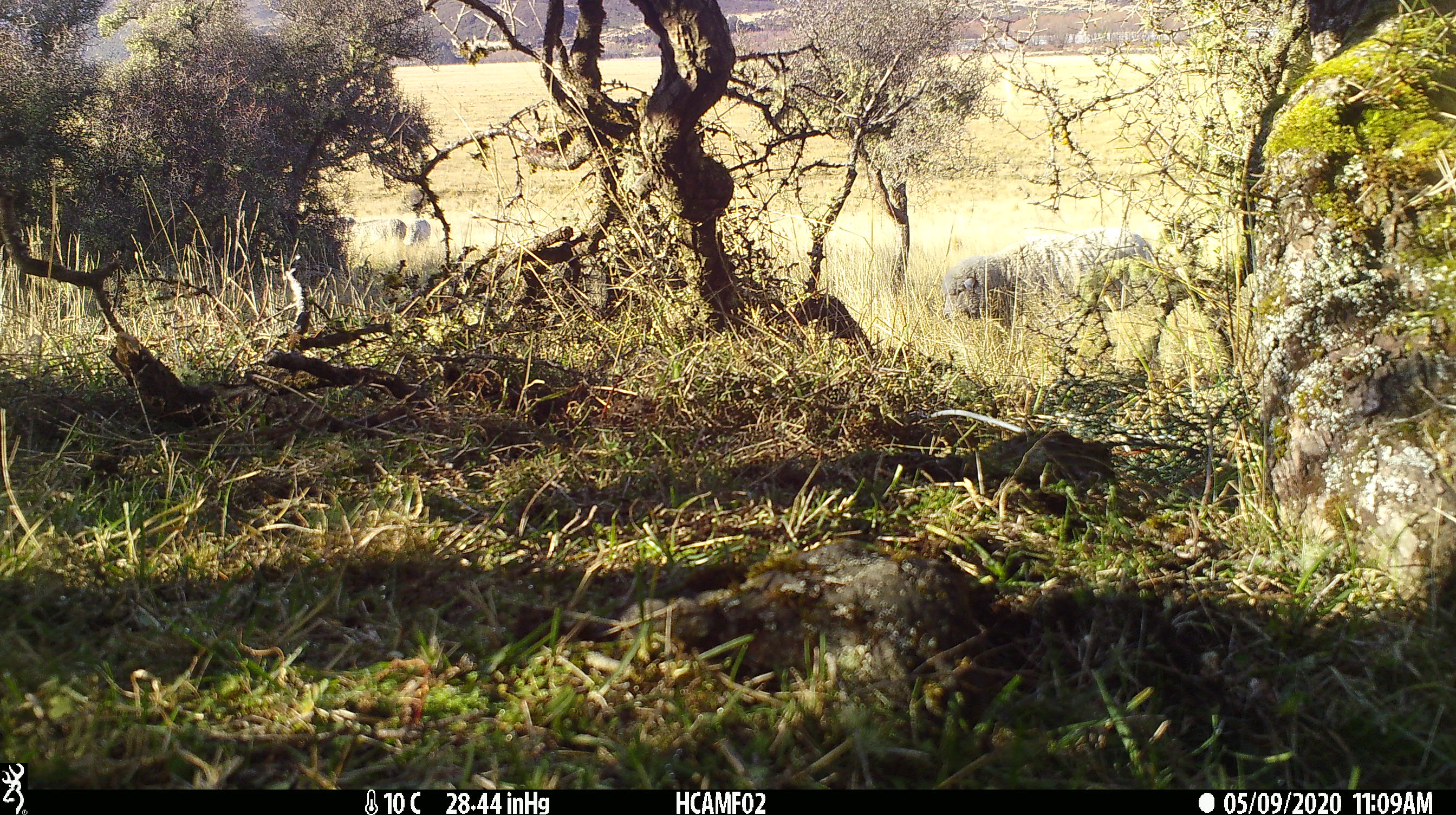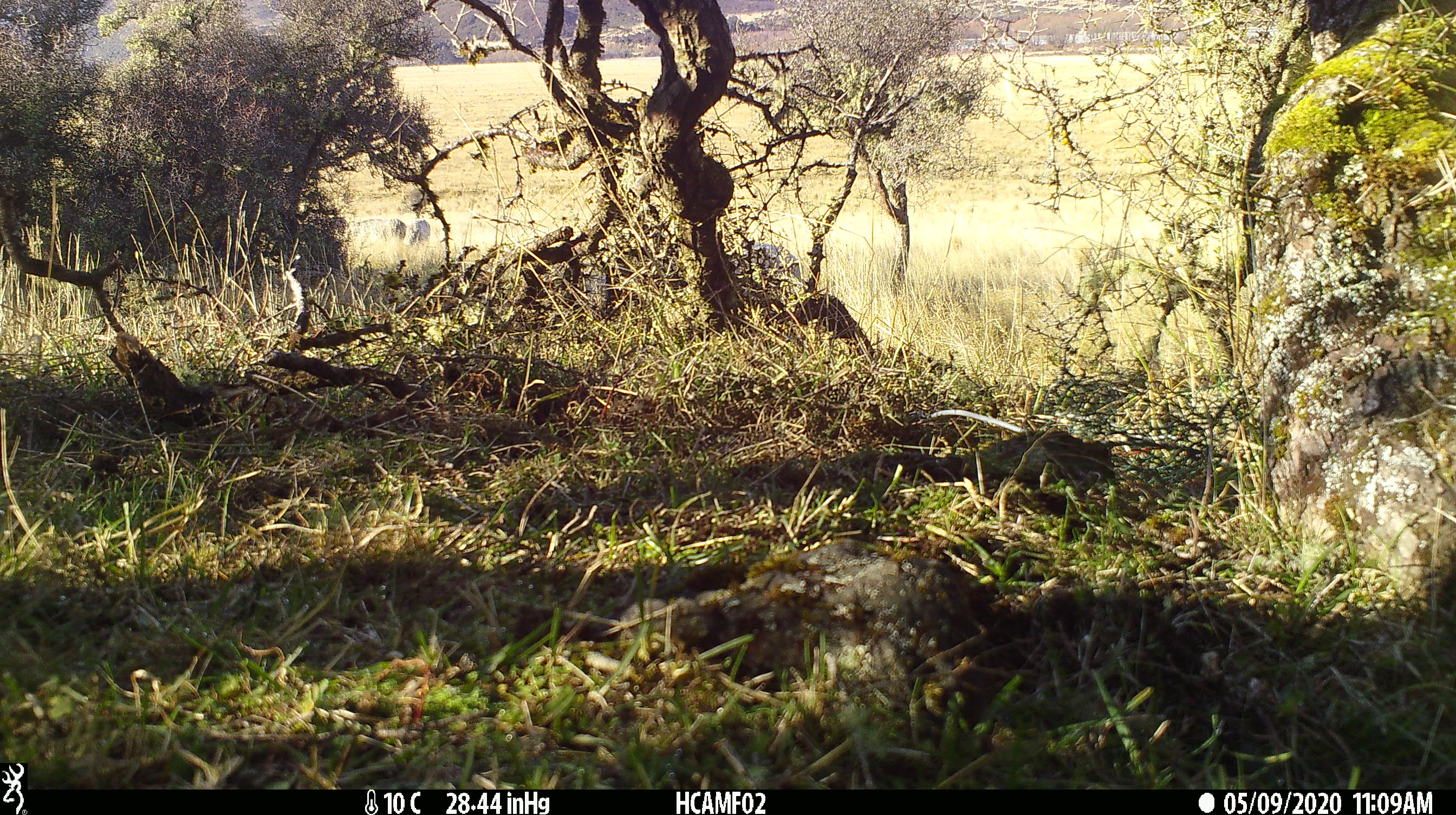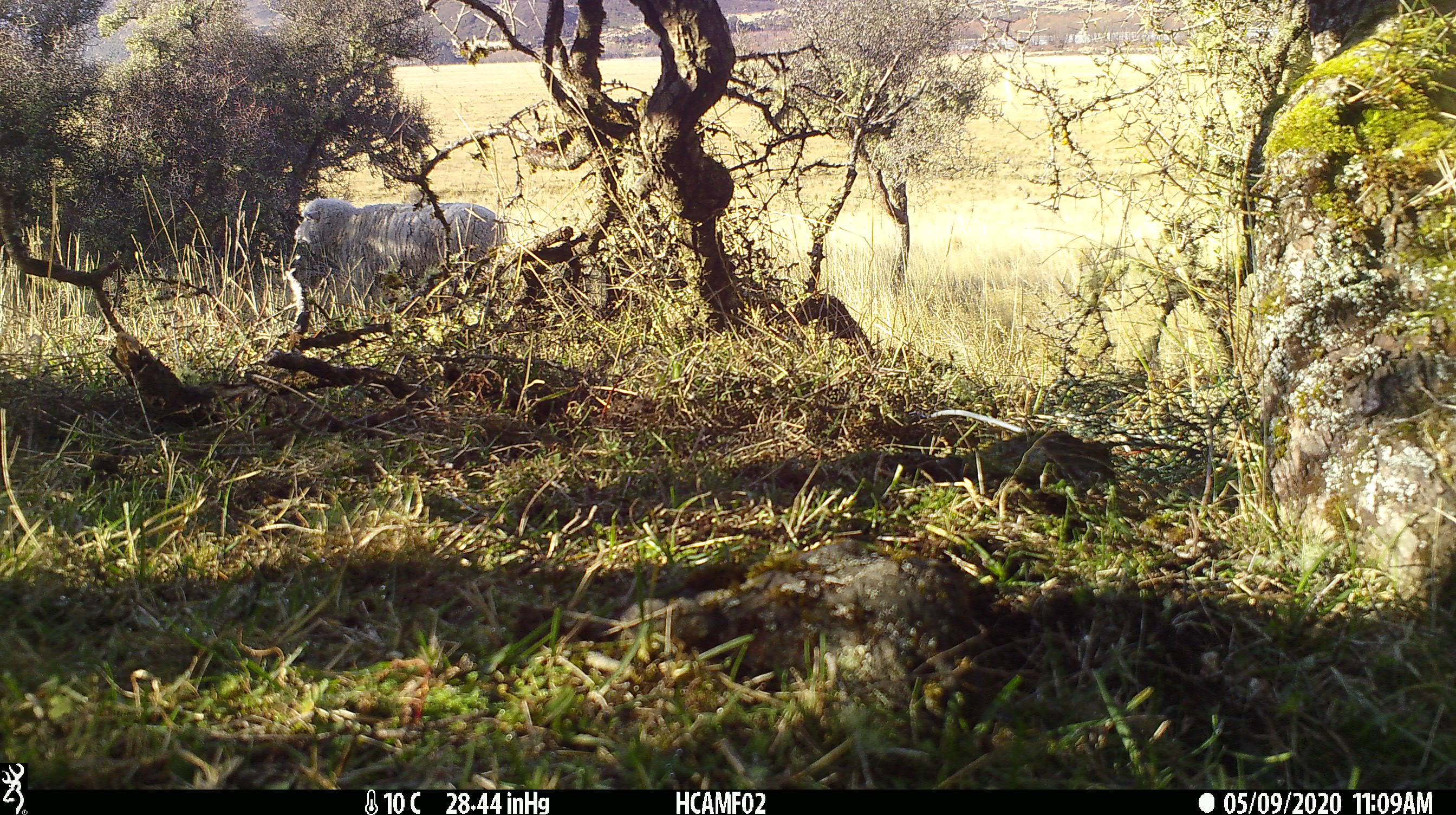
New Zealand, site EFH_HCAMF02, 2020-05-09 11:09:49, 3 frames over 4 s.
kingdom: Animalia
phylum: Chordata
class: Mammalia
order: Artiodactyla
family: Bovidae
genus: Ovis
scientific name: Ovis aries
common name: domestic sheep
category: sheep